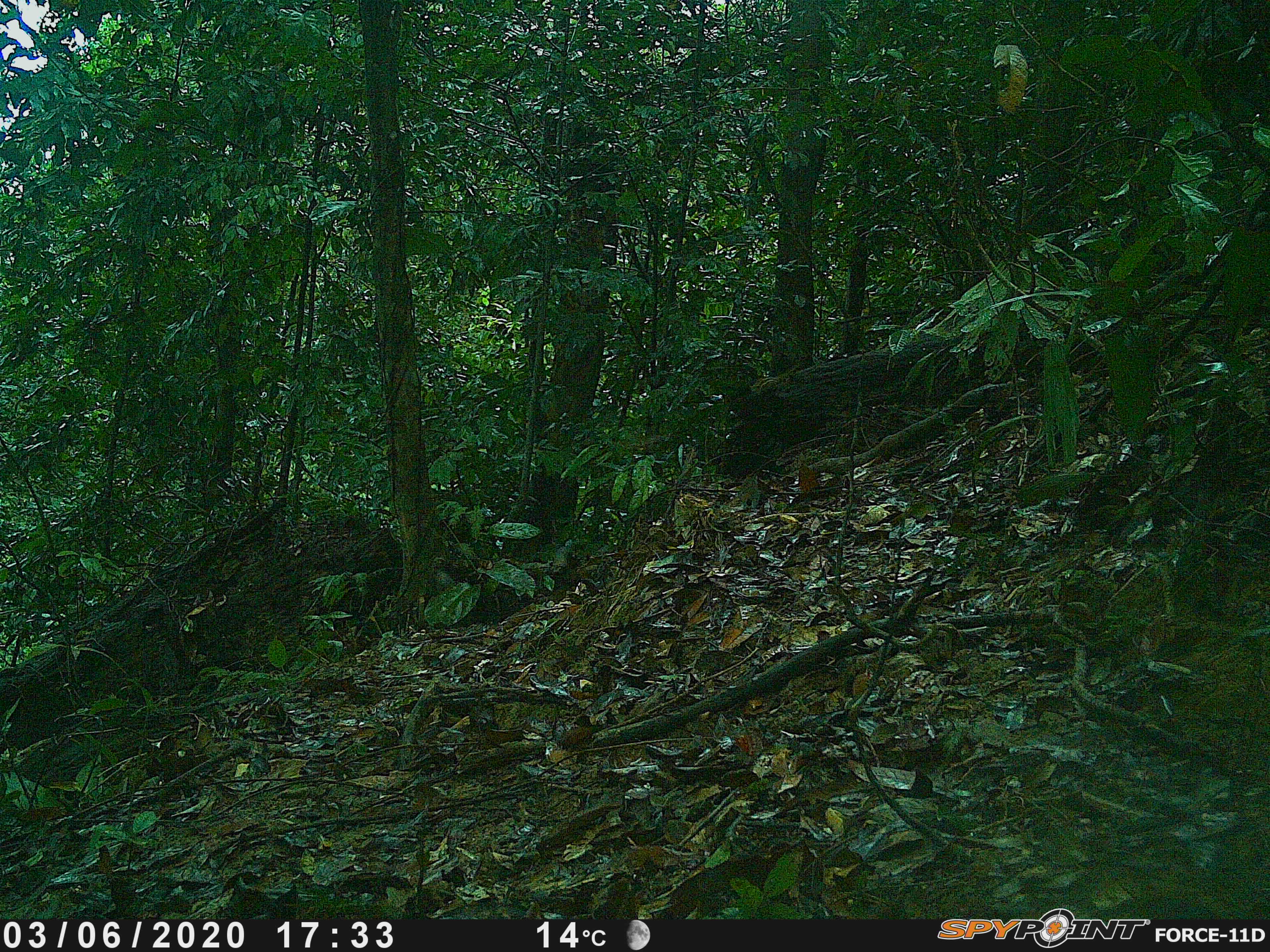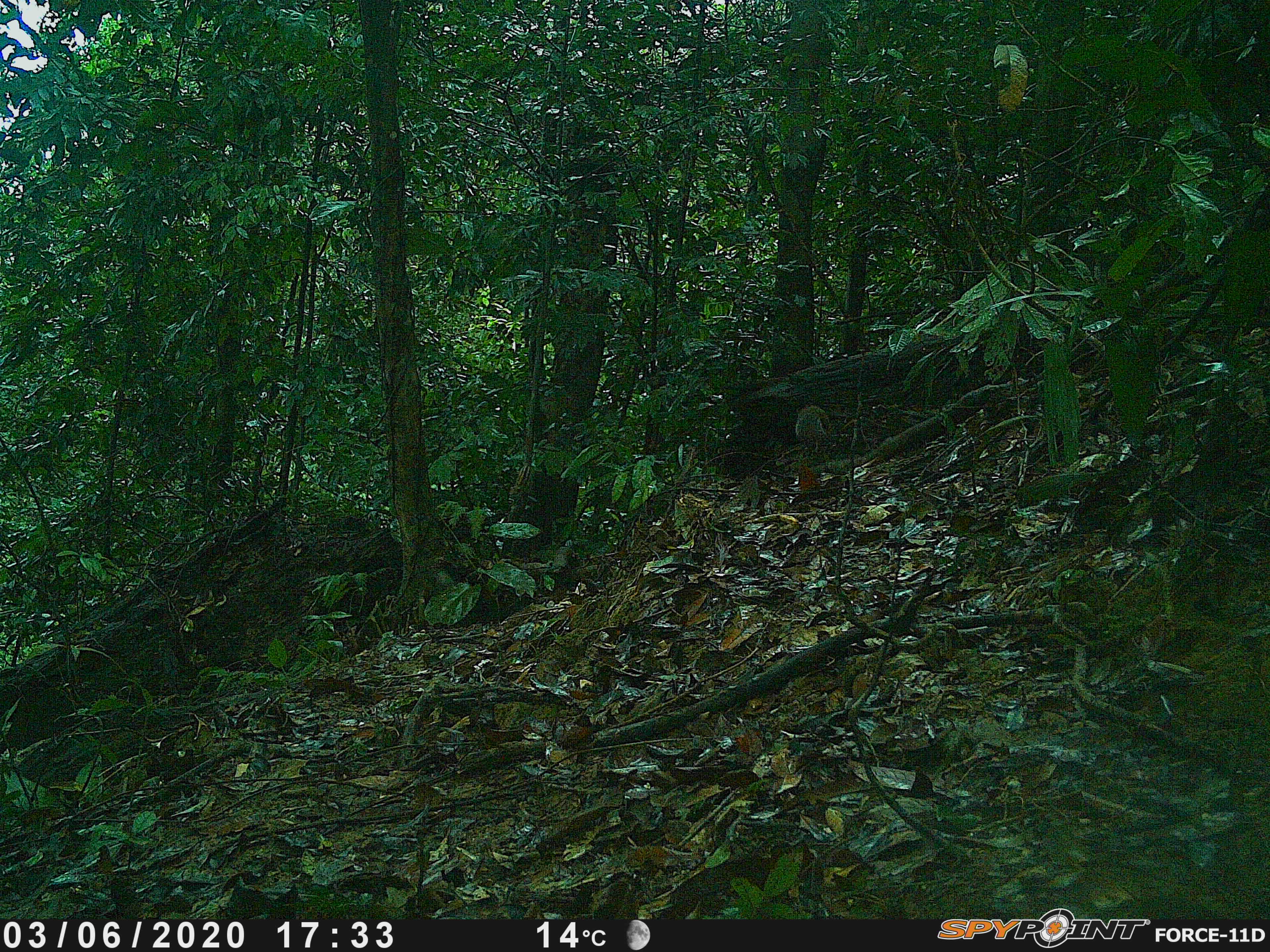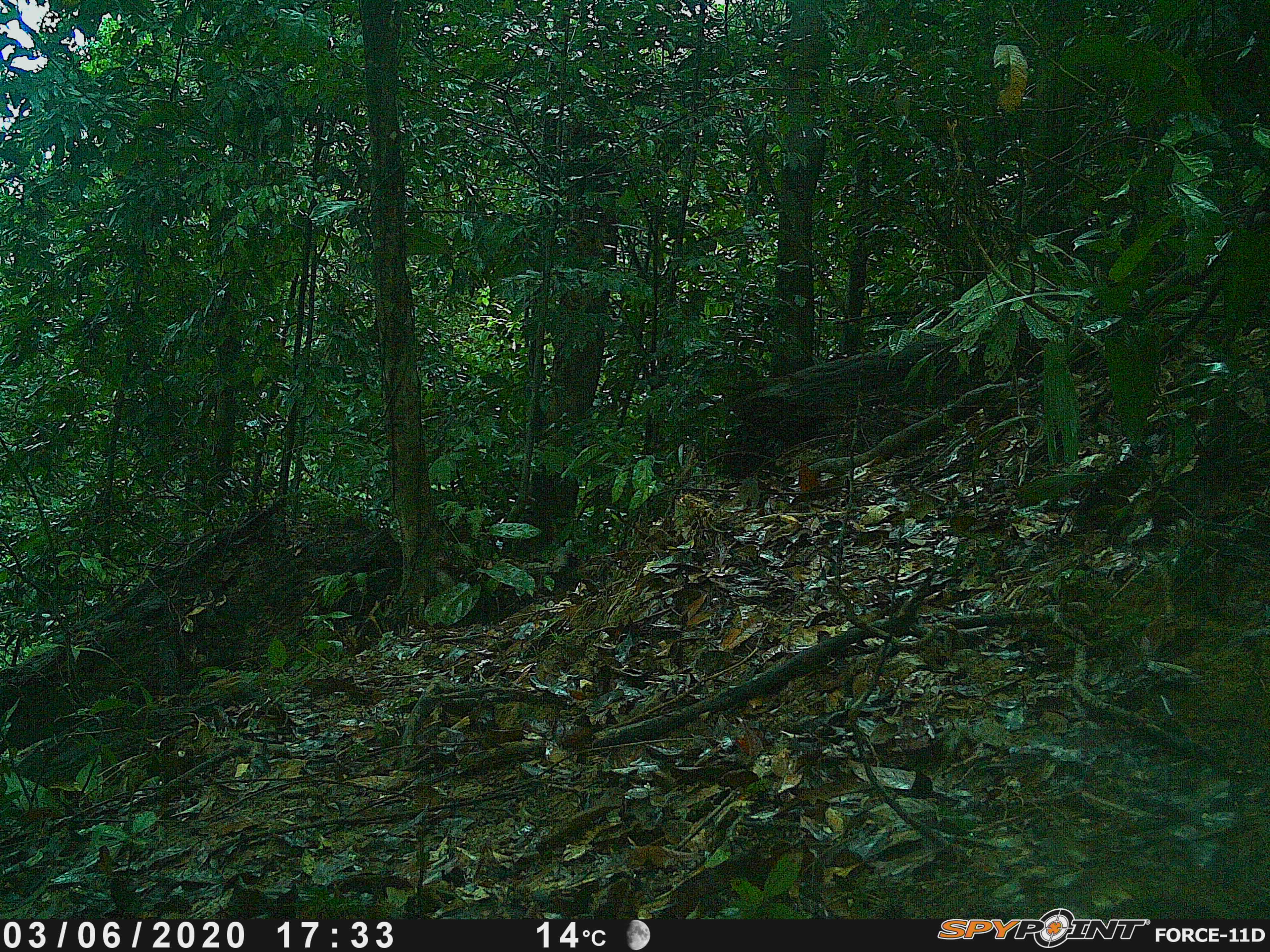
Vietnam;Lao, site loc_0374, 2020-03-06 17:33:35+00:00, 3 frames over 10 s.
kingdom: Animalia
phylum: Chordata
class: Mammalia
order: Rodentia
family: Sciuridae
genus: Dremomys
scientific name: Dremomys rufigenis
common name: red-cheeked squirrel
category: red cheeked squirrel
Red cheeked squirrel (red-cheeked squirrel) (Dremomys rufigenis). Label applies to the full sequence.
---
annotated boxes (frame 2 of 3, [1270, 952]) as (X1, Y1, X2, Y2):
red cheeked squirrel: (795, 403, 832, 450)